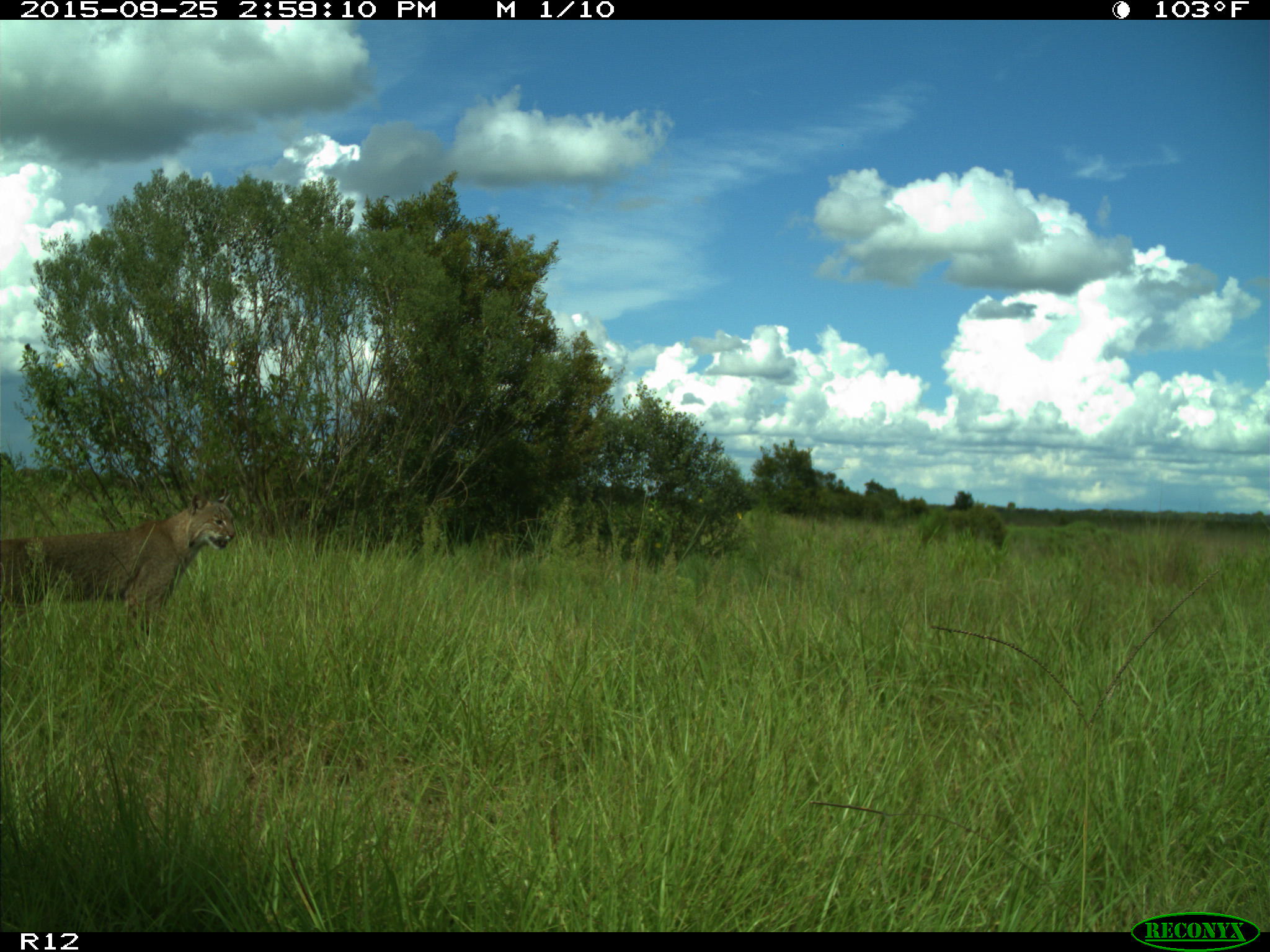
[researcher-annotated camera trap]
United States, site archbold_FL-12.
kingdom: Animalia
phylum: Chordata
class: Mammalia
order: Carnivora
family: Felidae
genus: Lynx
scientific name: Lynx rufus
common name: bobcat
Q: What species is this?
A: Lynx rufus (bobcat).